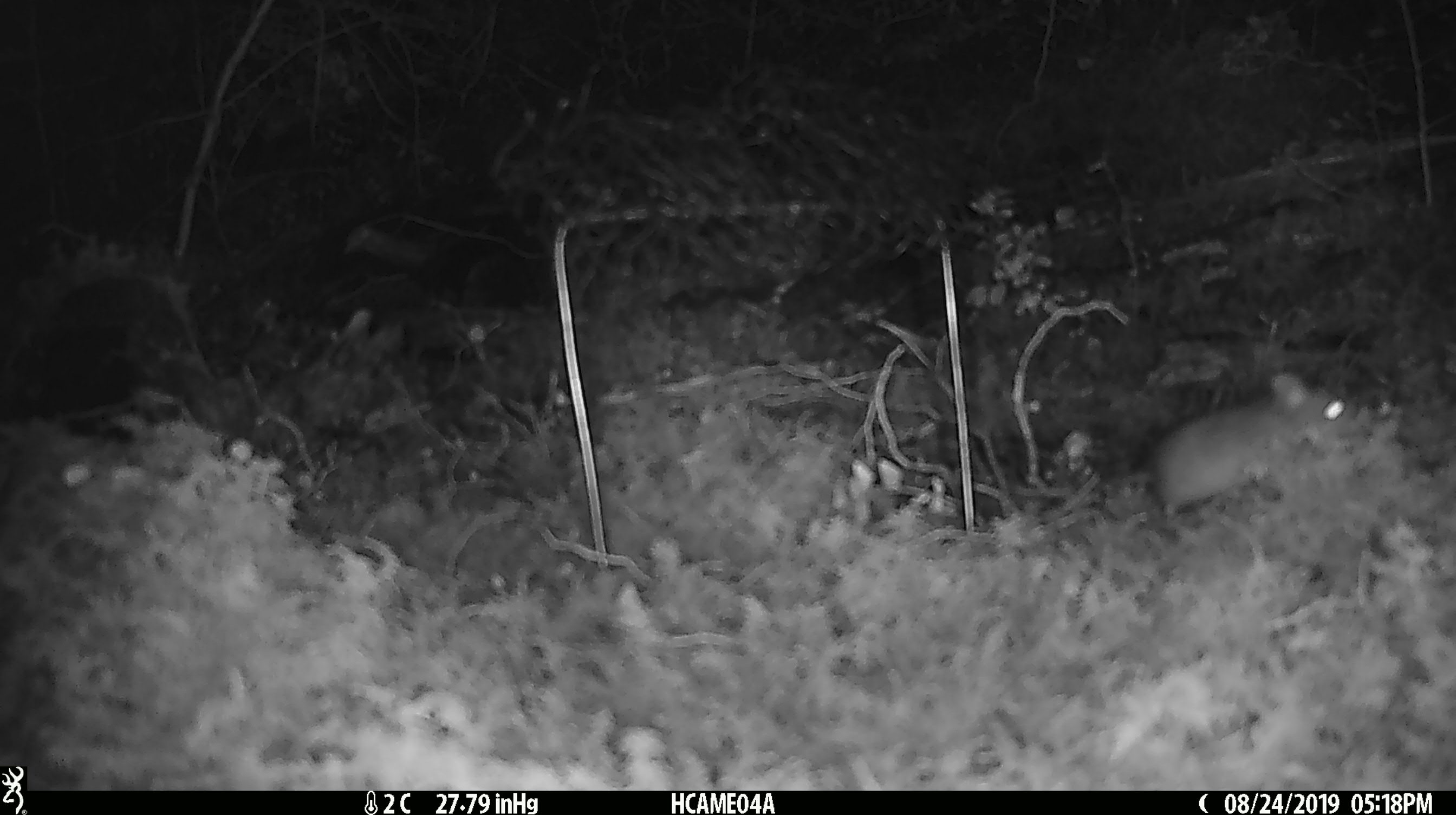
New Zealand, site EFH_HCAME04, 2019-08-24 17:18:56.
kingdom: Animalia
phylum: Chordata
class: Mammalia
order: Rodentia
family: Muridae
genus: Mus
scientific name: Mus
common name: mouse